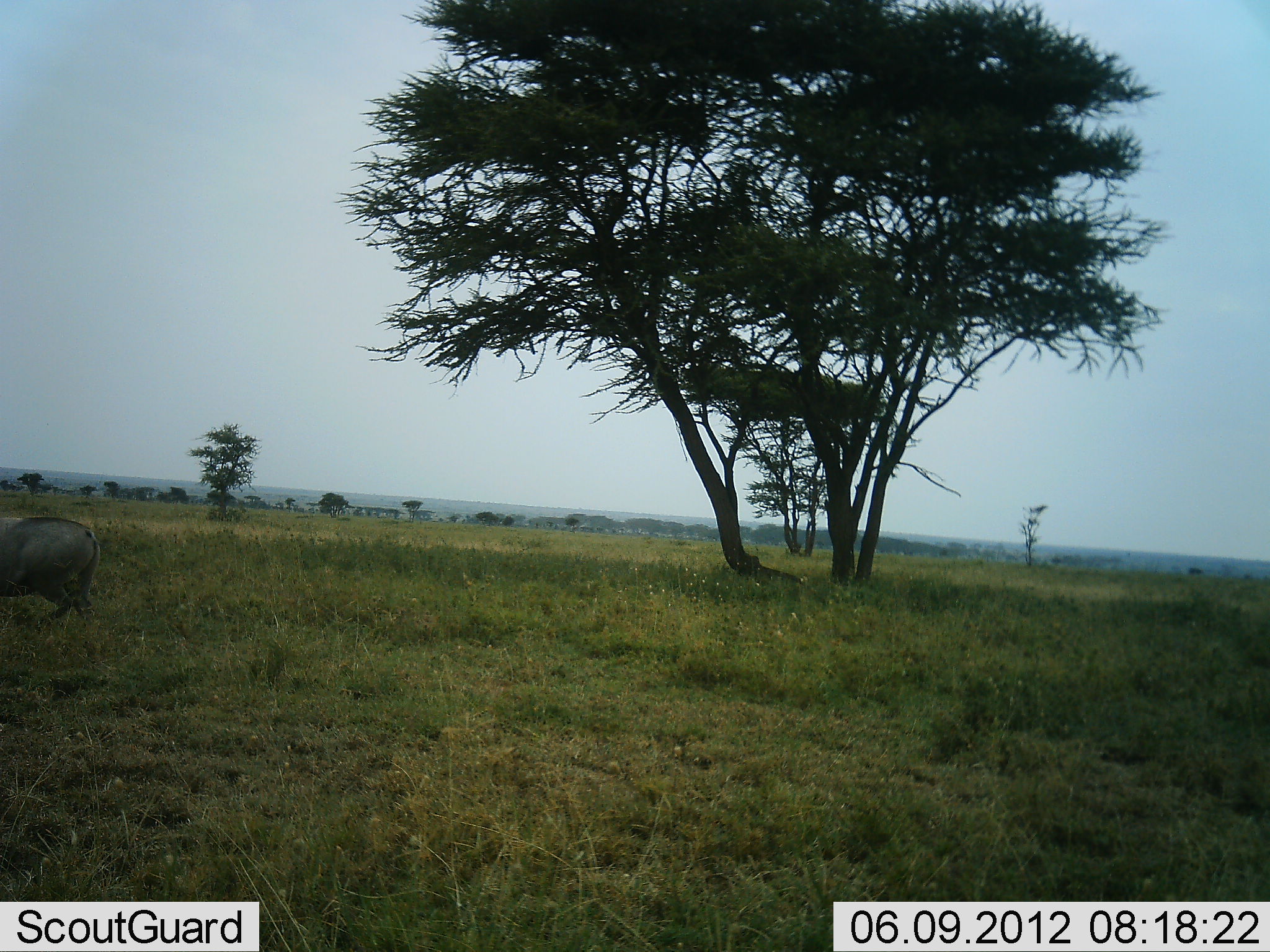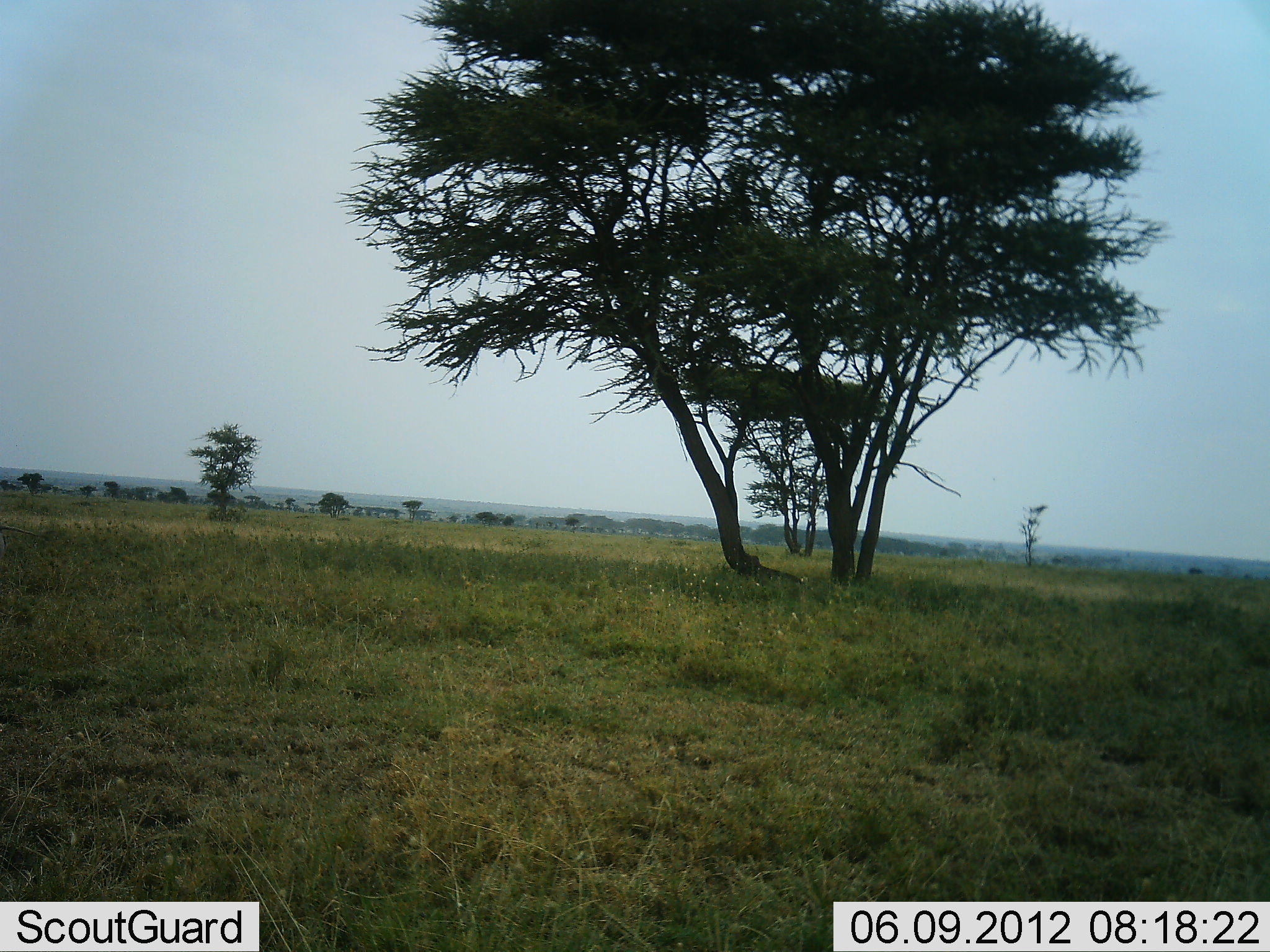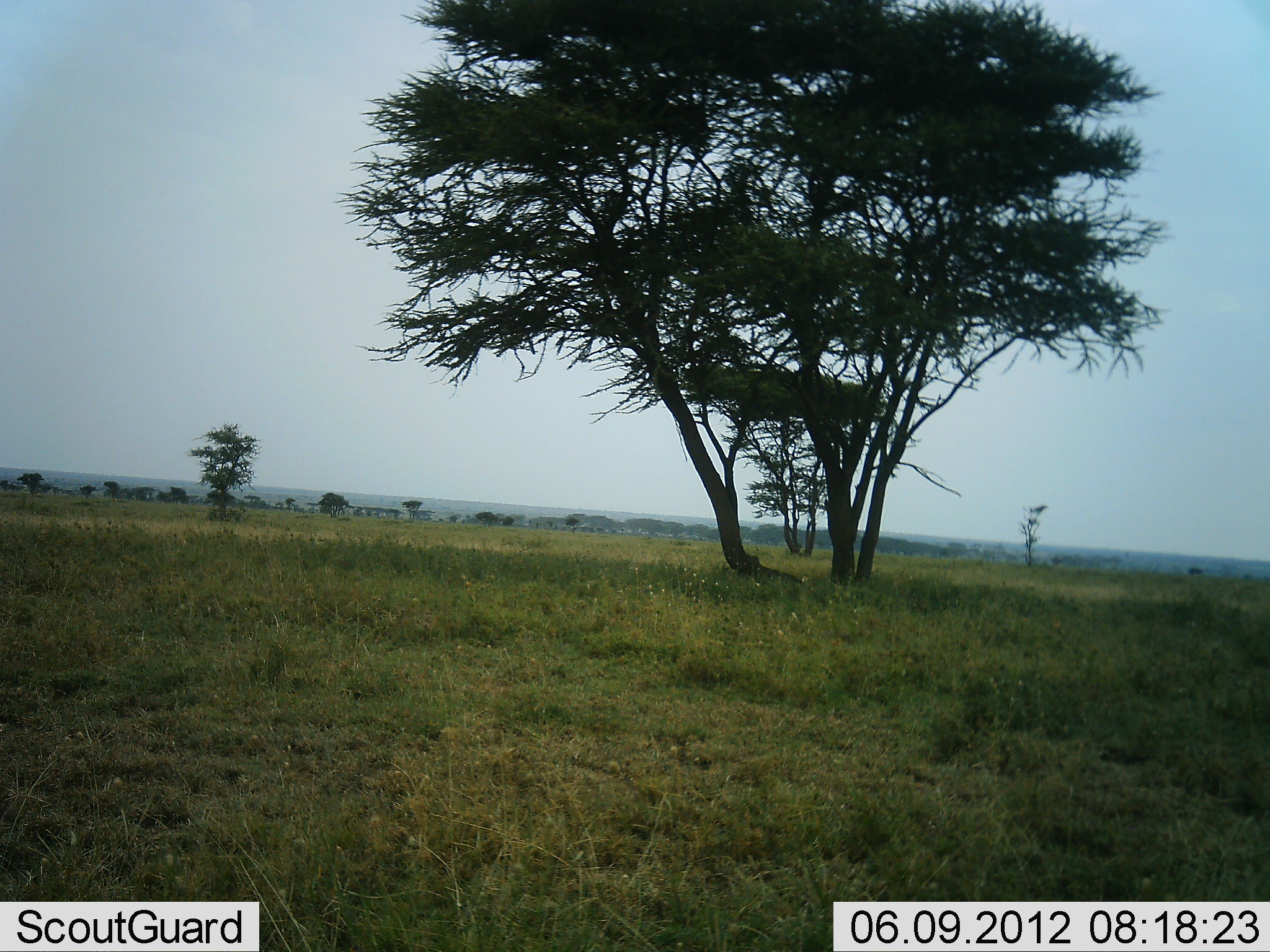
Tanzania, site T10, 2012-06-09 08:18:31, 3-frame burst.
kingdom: Animalia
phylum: Chordata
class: Mammalia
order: Artiodactyla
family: Suidae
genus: Phacochoerus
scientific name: Phacochoerus africanus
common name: warthog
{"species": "warthog (Phacochoerus africanus)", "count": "1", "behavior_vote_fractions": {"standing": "0%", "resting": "0%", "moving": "100%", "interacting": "0%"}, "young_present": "0%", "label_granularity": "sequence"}